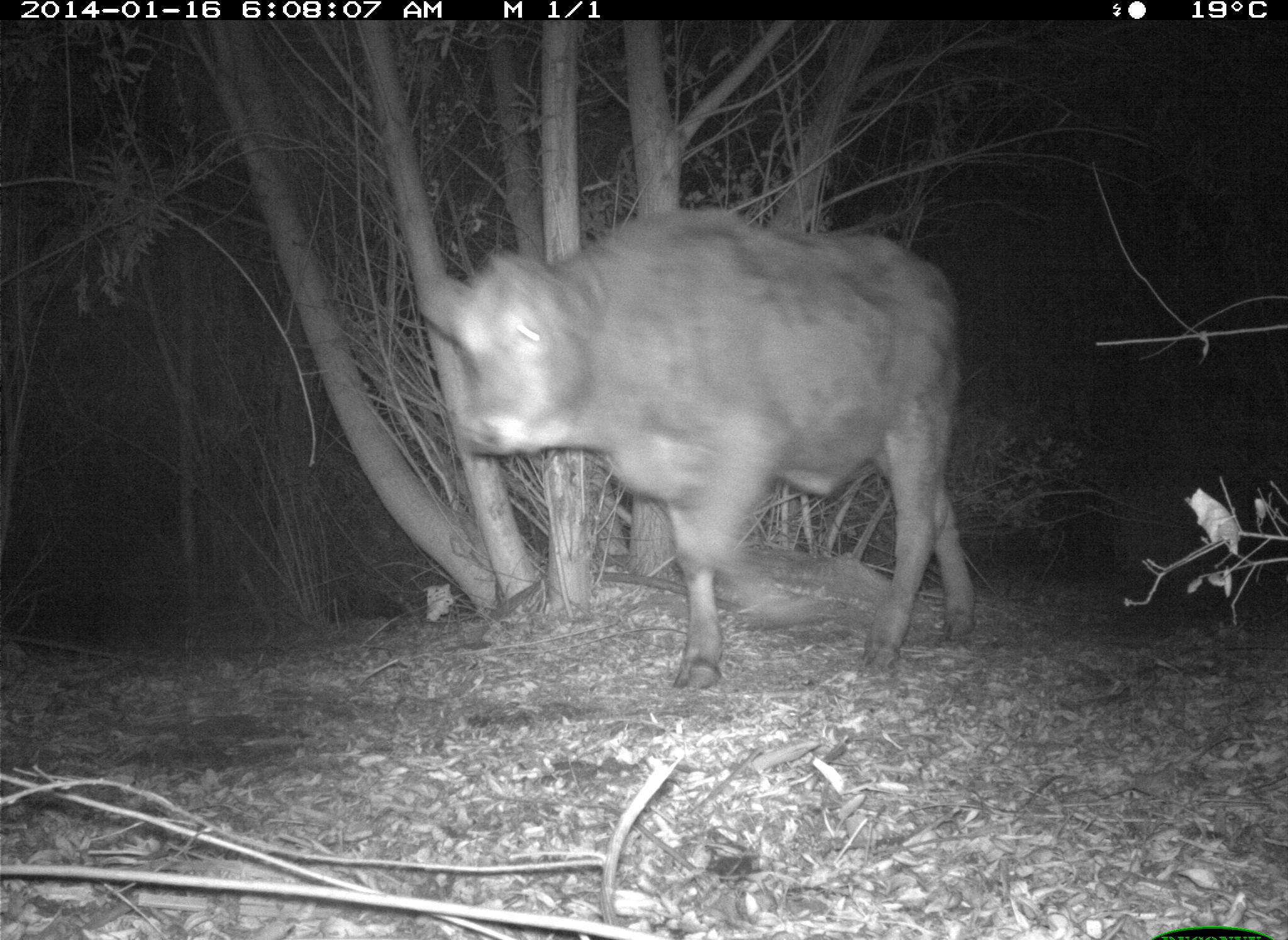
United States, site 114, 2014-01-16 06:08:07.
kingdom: Animalia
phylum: Chordata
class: Mammalia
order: Artiodactyla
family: Bovidae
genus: Bos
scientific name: Bos taurus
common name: cow